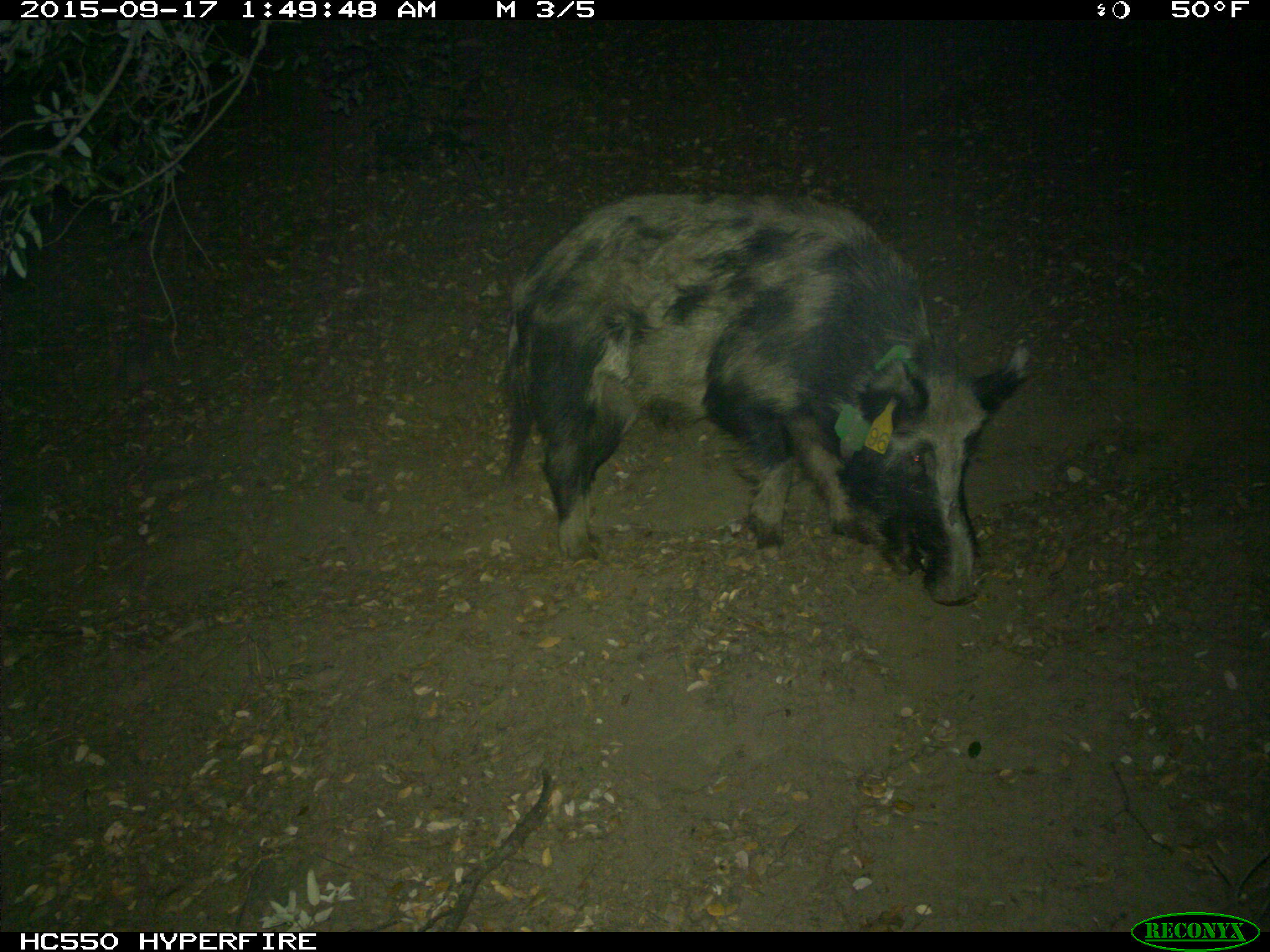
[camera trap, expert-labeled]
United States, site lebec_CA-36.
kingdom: Animalia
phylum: Chordata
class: Mammalia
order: Artiodactyla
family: Suidae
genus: Sus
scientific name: Sus scrofa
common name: wild boar